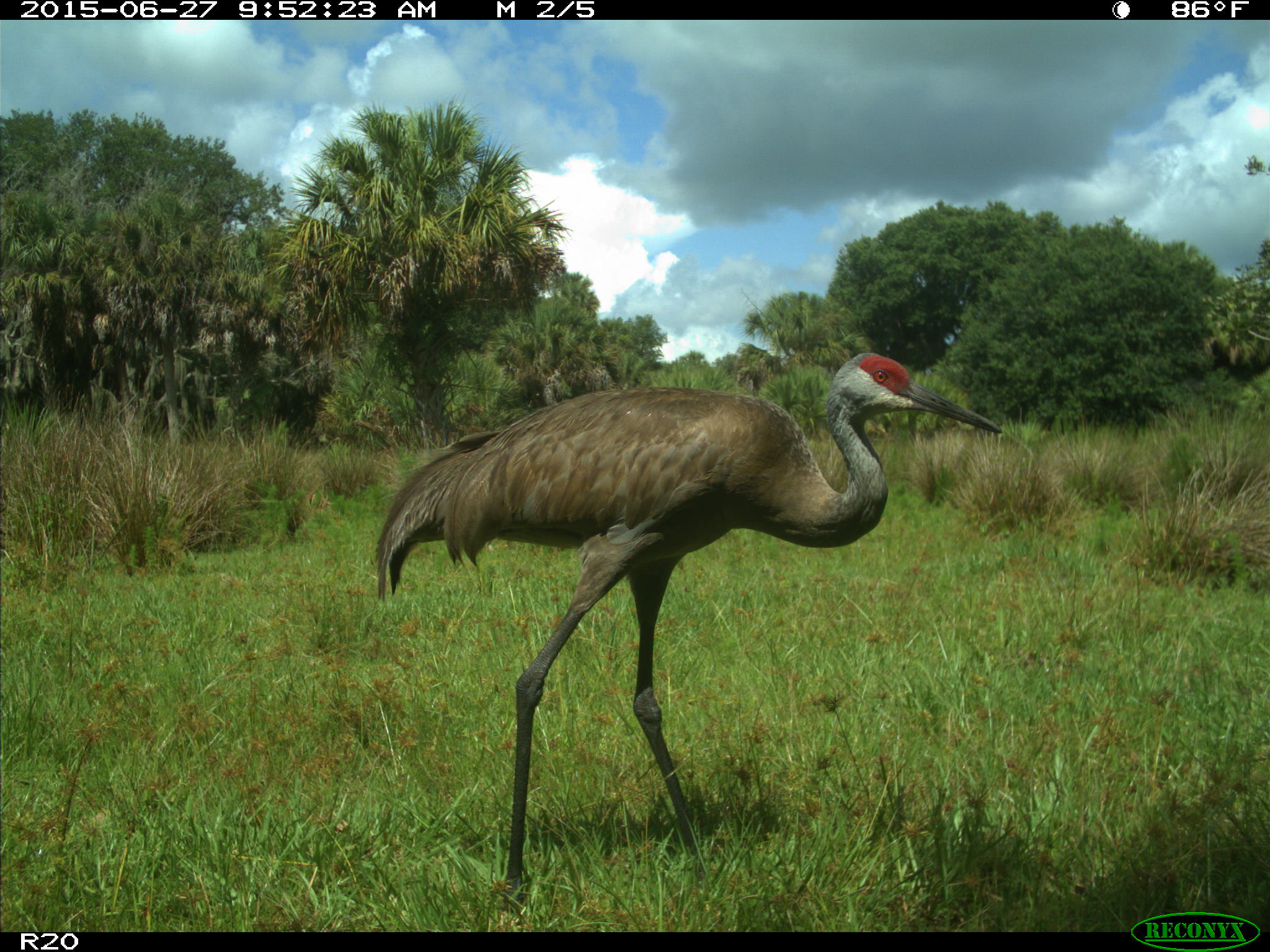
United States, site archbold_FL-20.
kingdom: Animalia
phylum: Chordata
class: Aves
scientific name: Aves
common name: birds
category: unidentified bird